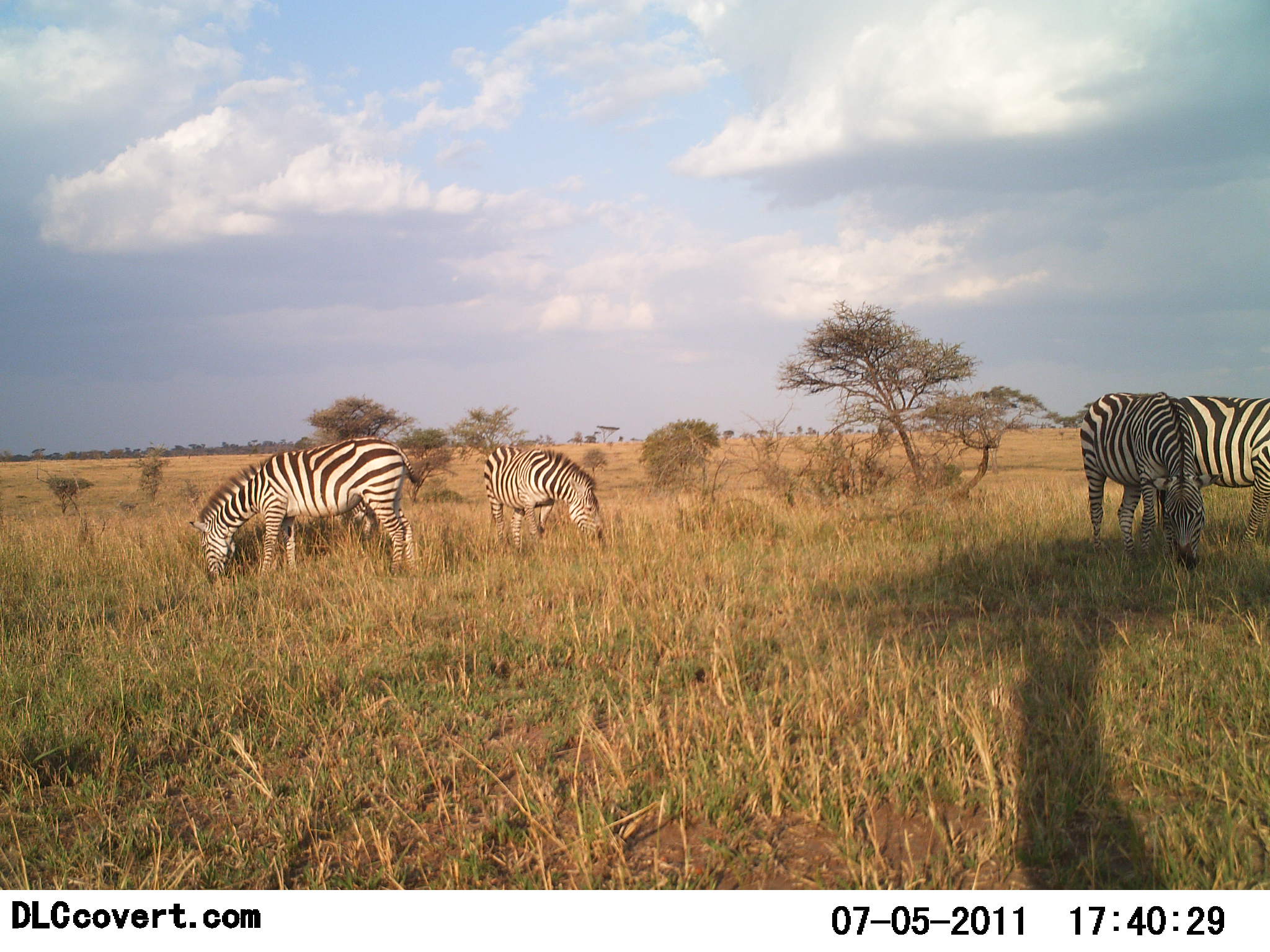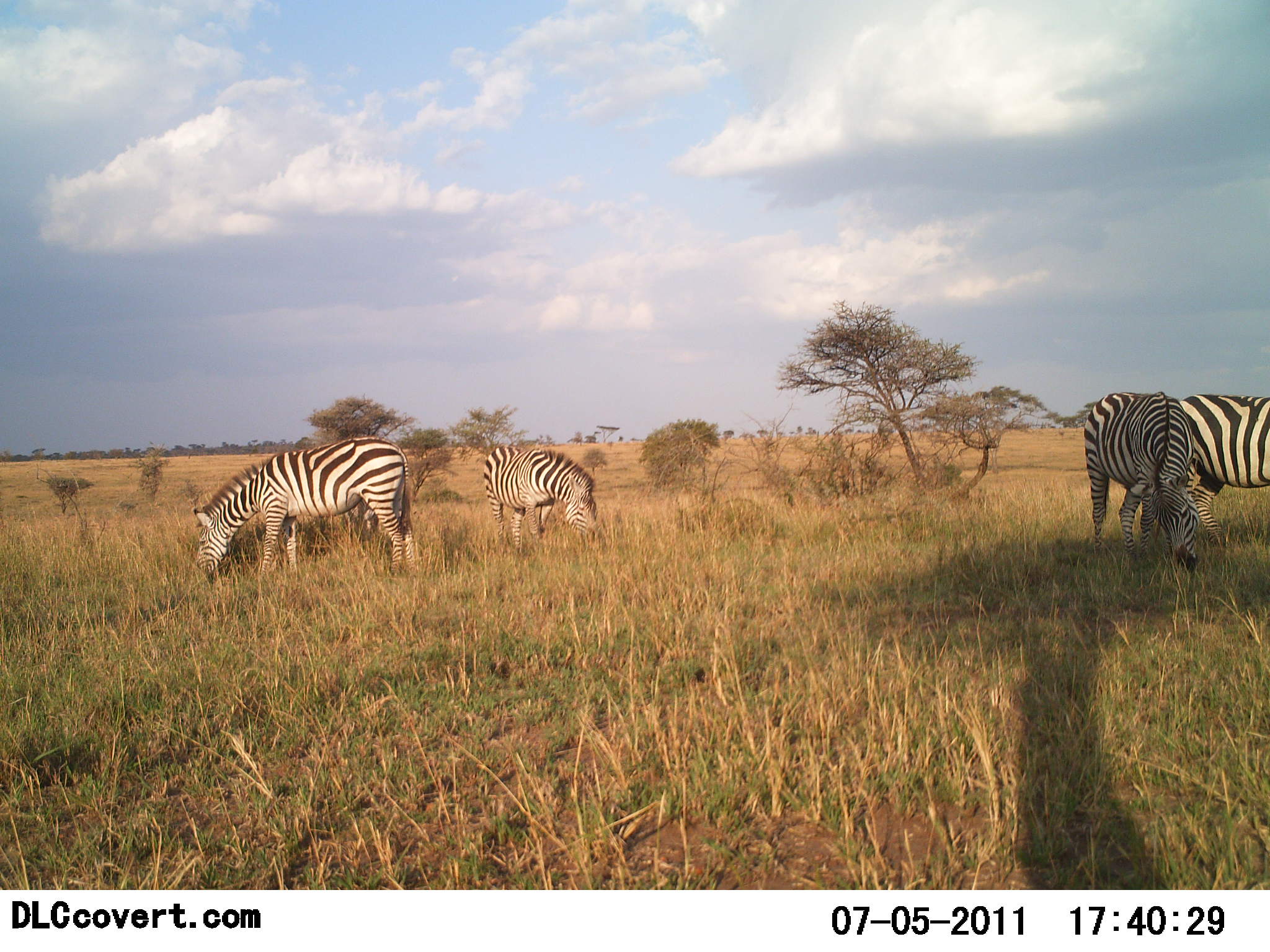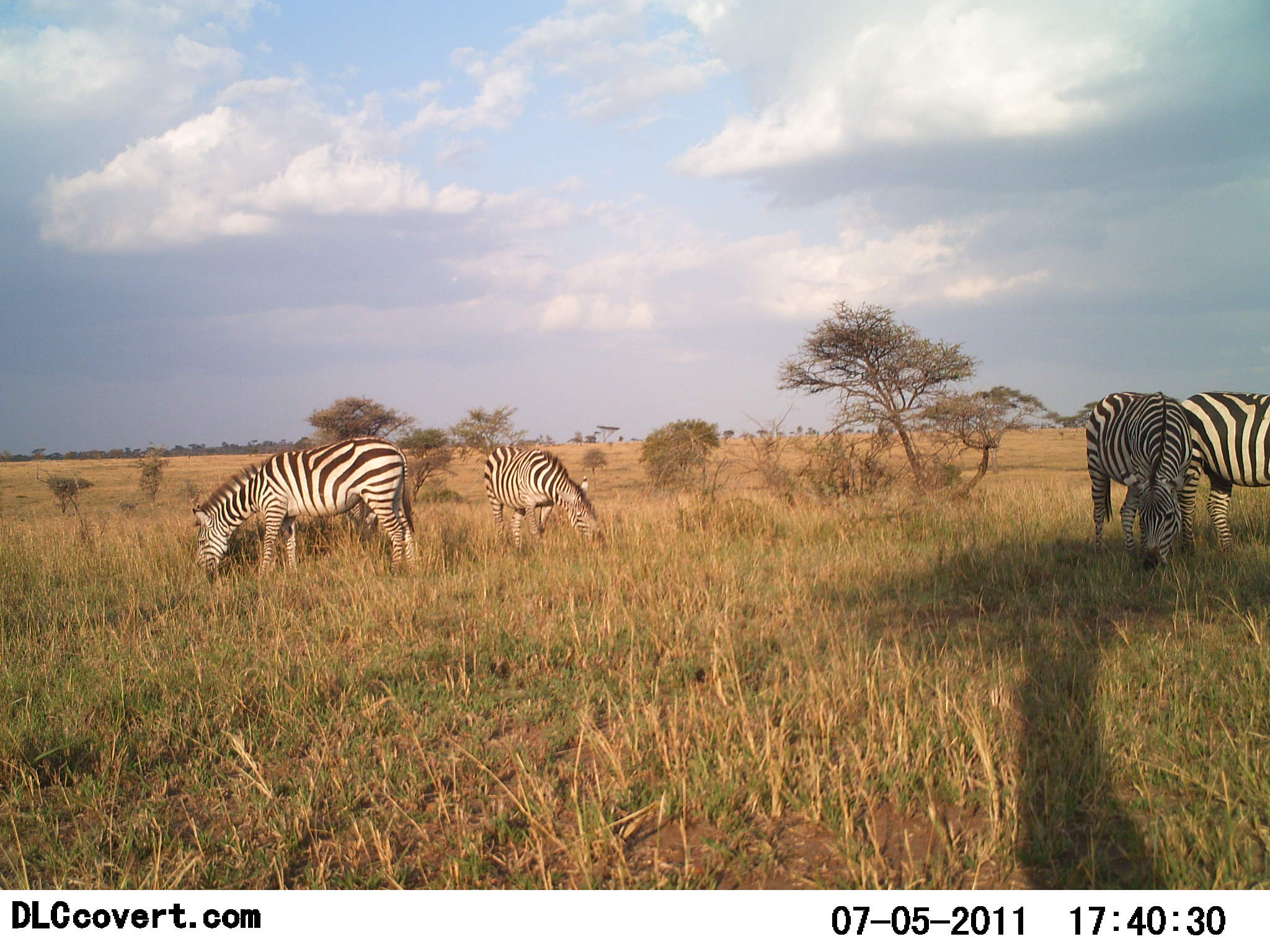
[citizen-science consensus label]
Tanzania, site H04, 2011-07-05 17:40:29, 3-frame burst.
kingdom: Animalia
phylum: Chordata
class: Mammalia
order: Perissodactyla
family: Equidae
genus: Equus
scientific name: Equus quagga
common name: plains zebra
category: zebra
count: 4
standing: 9%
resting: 0%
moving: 0%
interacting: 0%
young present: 0%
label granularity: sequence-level